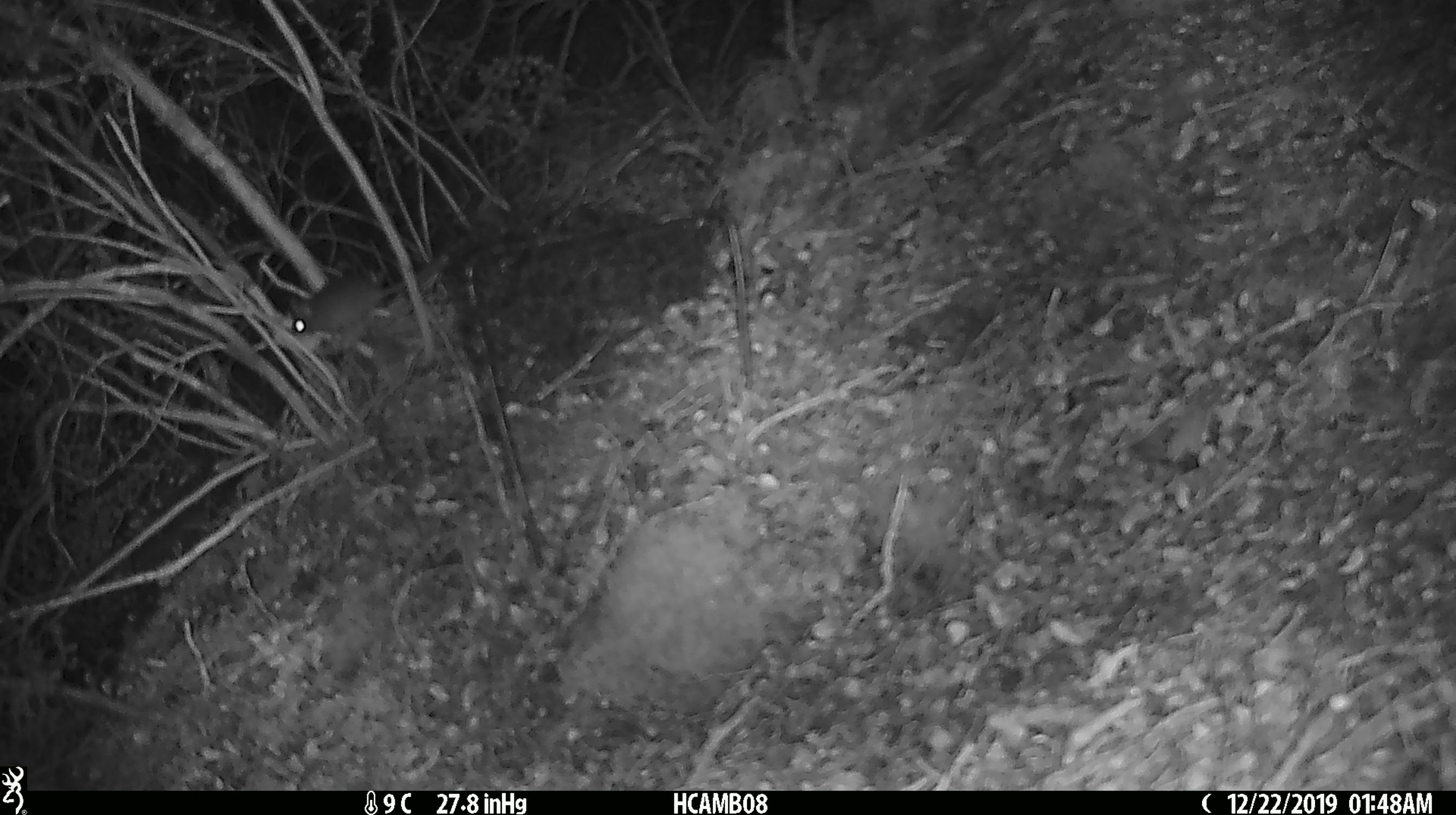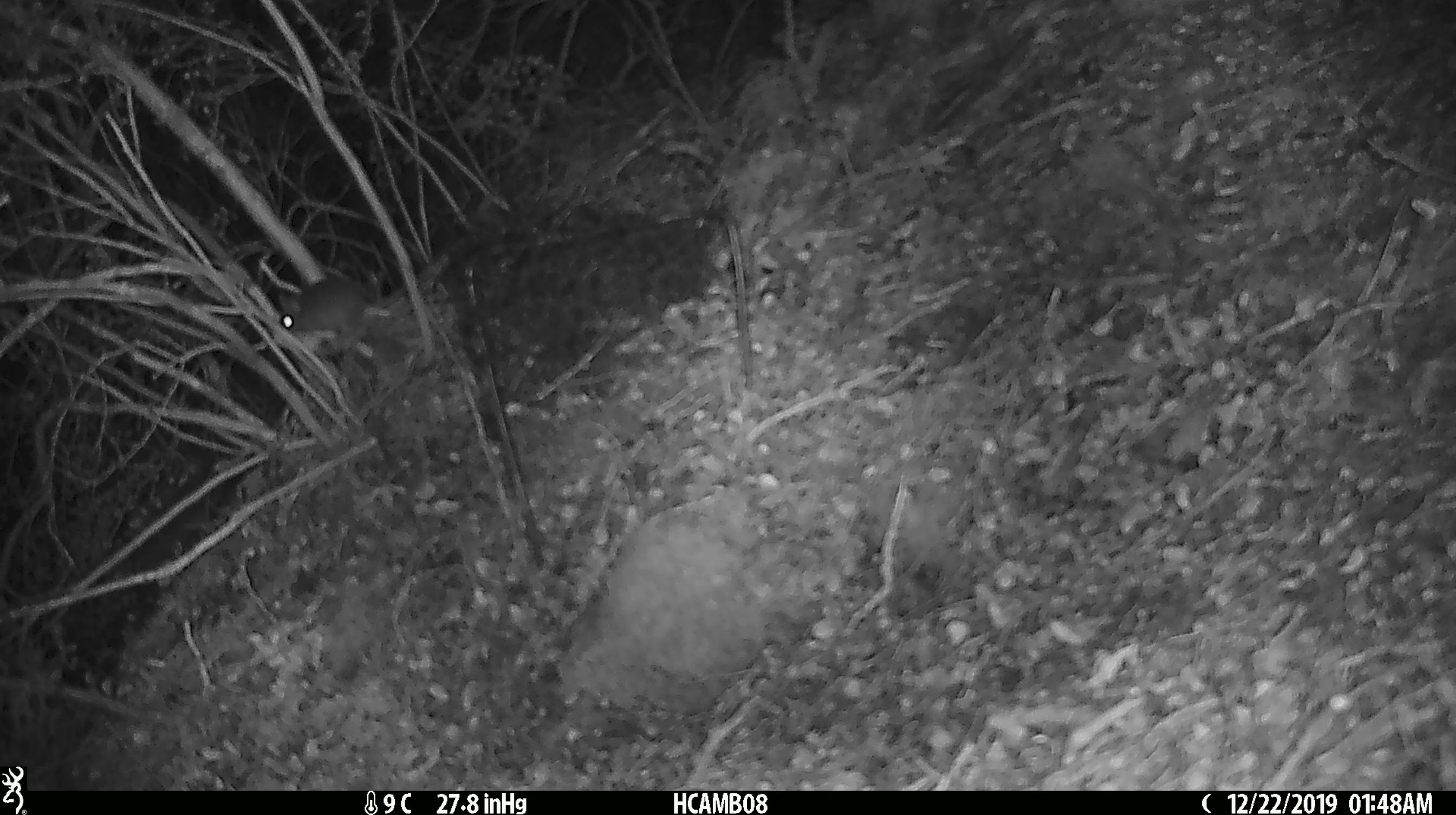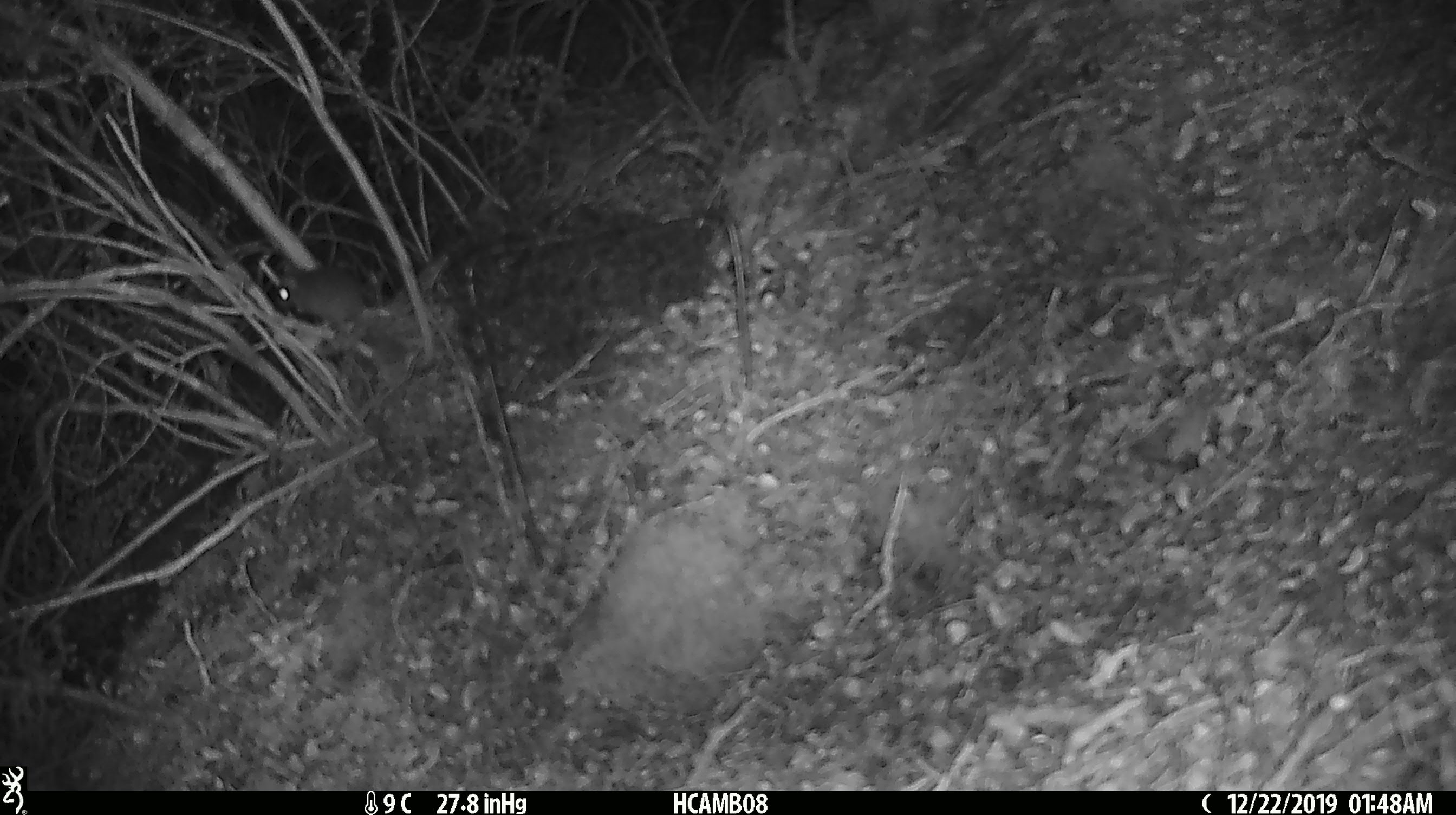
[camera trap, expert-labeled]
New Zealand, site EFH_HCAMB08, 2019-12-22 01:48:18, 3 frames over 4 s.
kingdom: Animalia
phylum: Chordata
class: Mammalia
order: Rodentia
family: Muridae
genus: Mus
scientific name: Mus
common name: mouse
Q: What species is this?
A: Mouse (Mus).